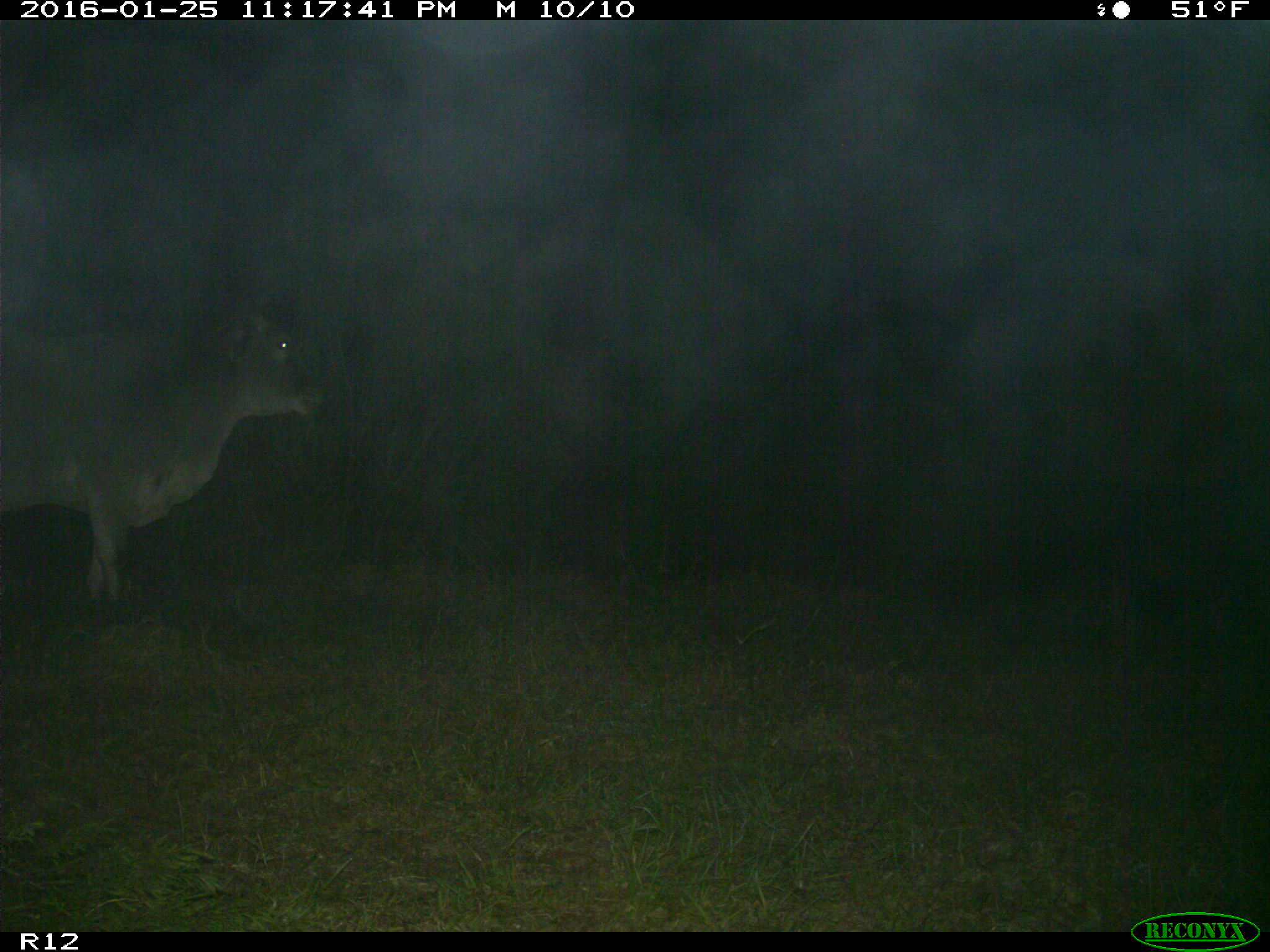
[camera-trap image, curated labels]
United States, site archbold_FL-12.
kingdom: Animalia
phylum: Chordata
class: Mammalia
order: Artiodactyla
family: Bovidae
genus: Bos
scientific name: Bos taurus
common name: domestic cow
Bos taurus (domestic cow).